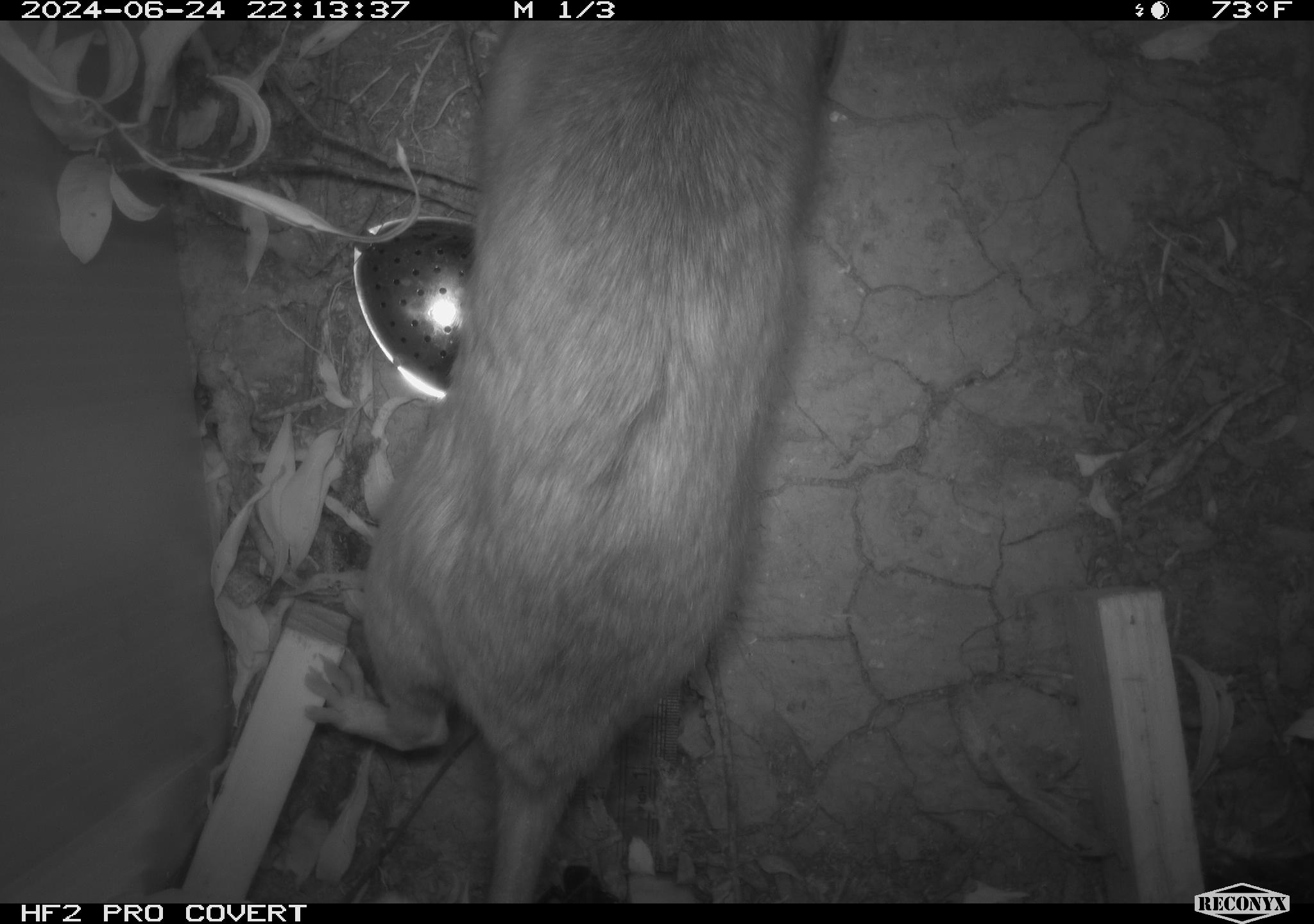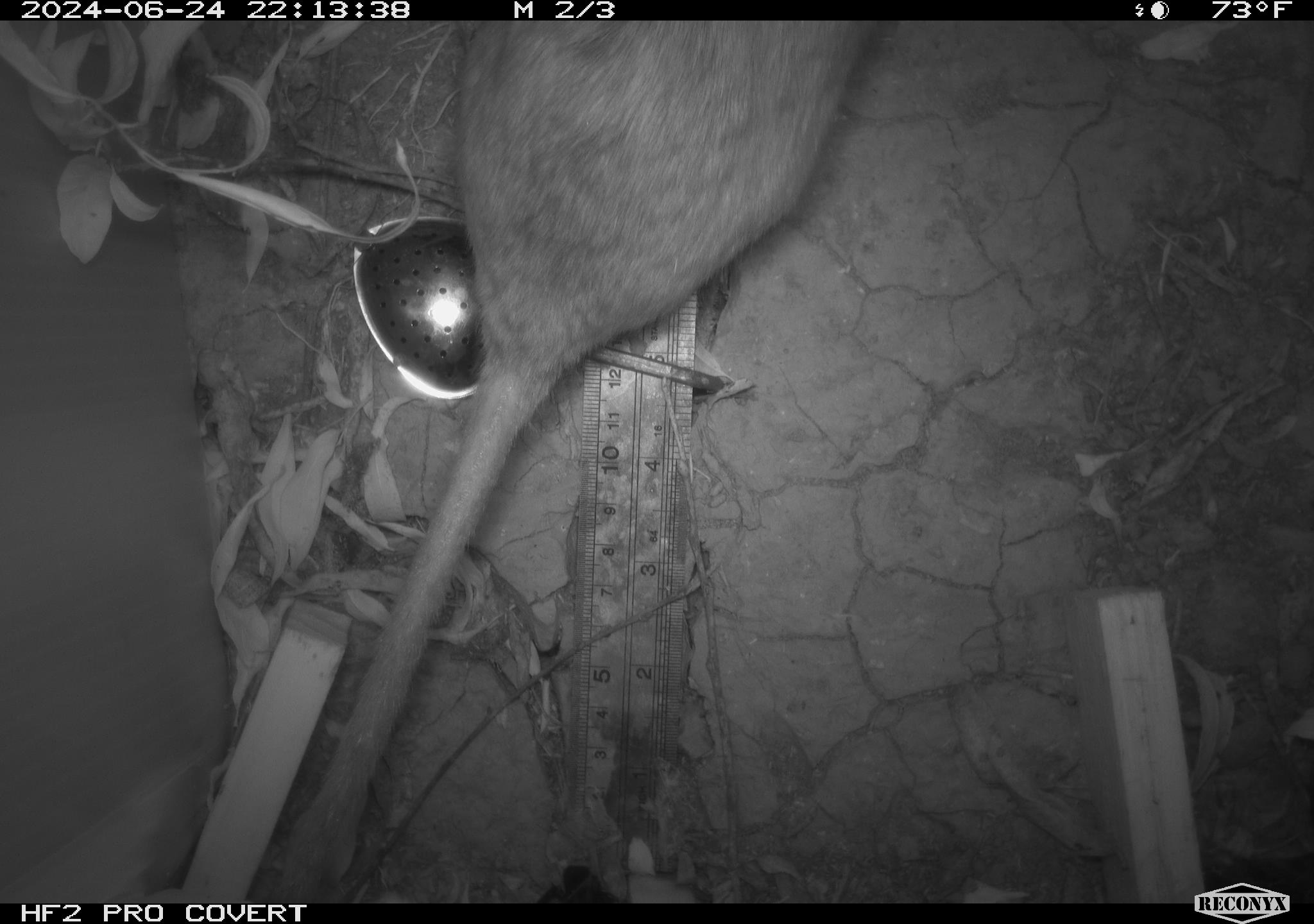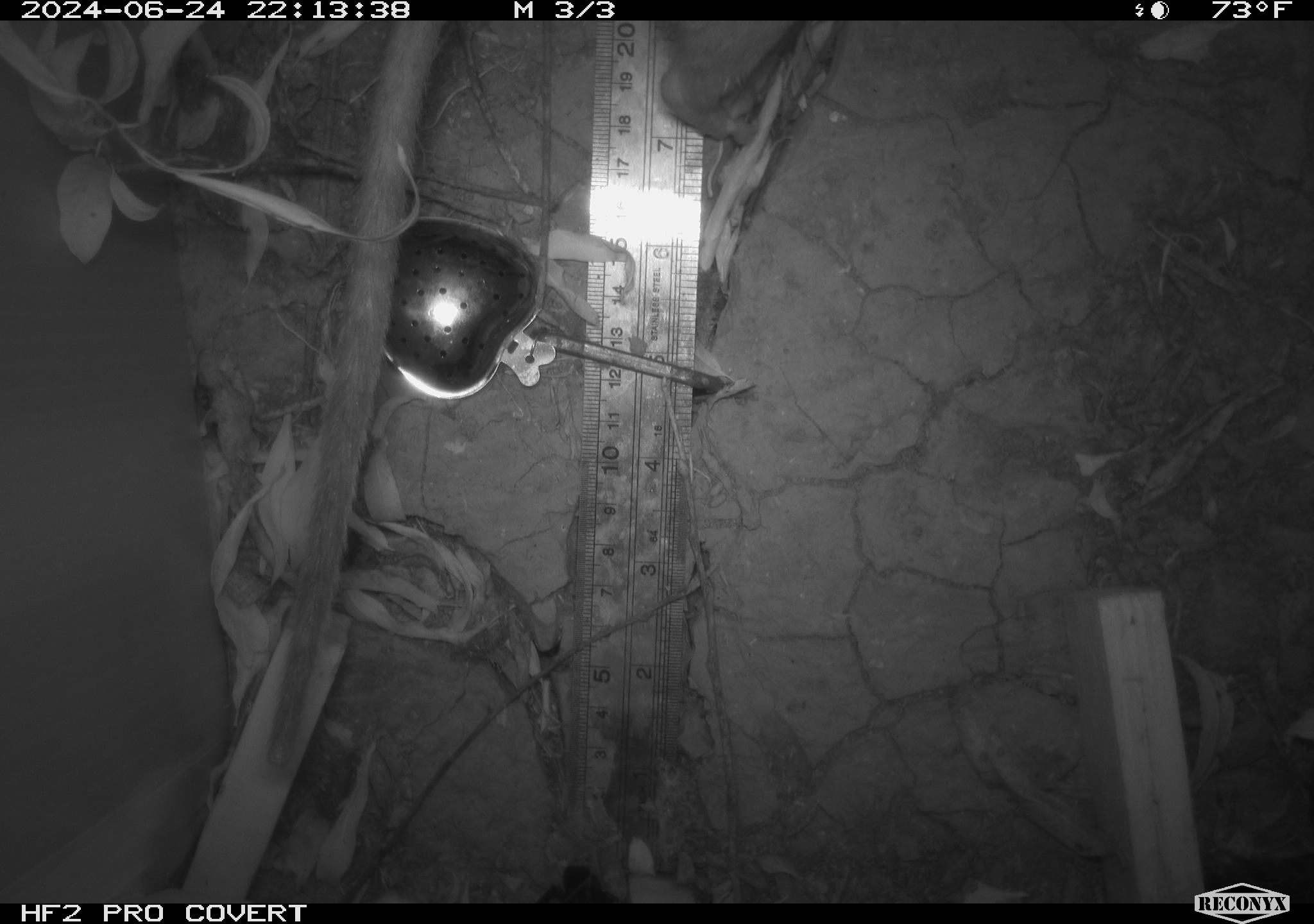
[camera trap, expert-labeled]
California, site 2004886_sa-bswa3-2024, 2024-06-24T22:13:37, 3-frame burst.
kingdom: Animalia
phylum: Chordata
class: Mammalia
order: Rodentia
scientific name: Rodentia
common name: woodrat or rat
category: woodrat or rat species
Woodrat or rat species (woodrat or rat) (Rodentia).